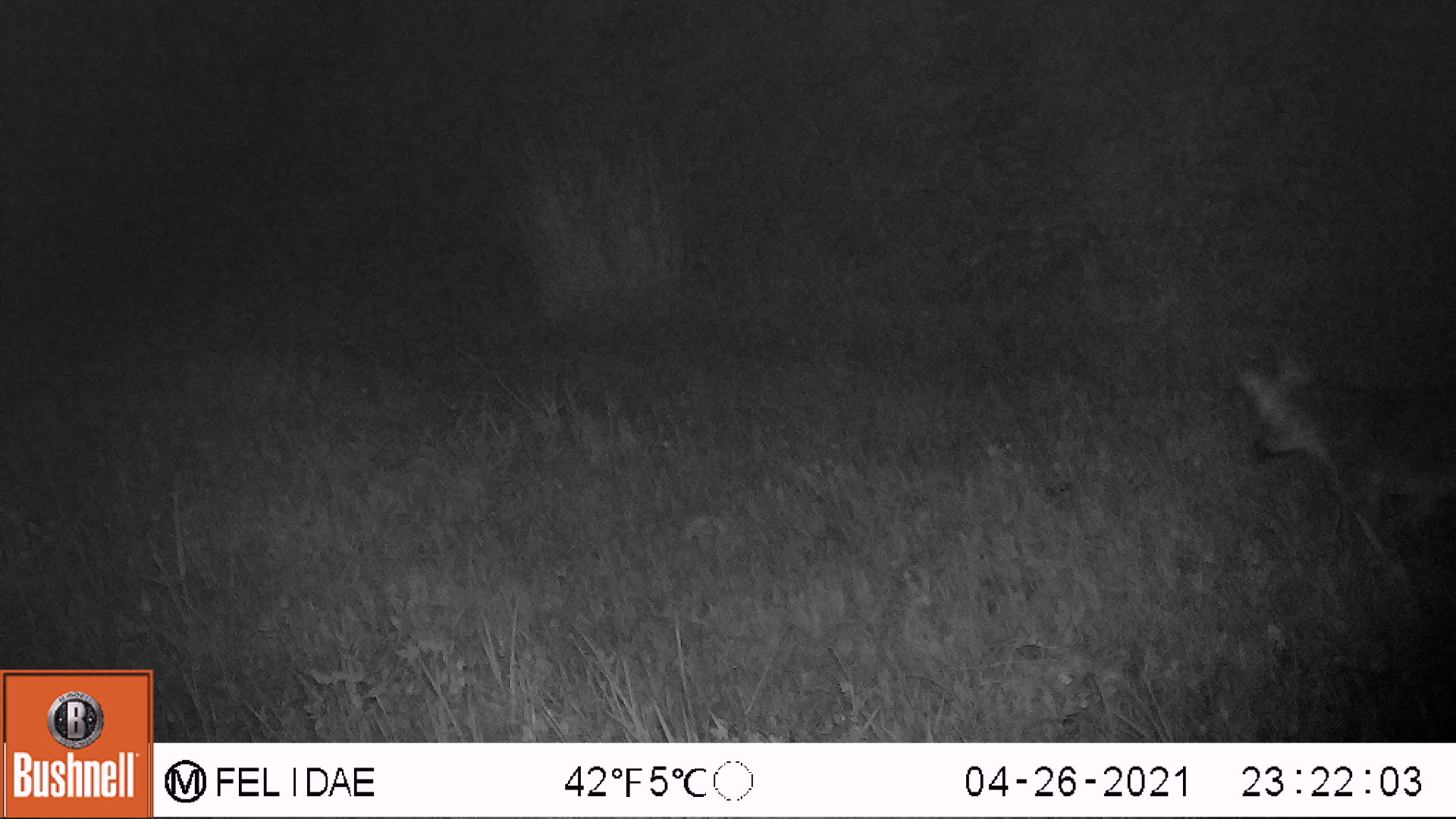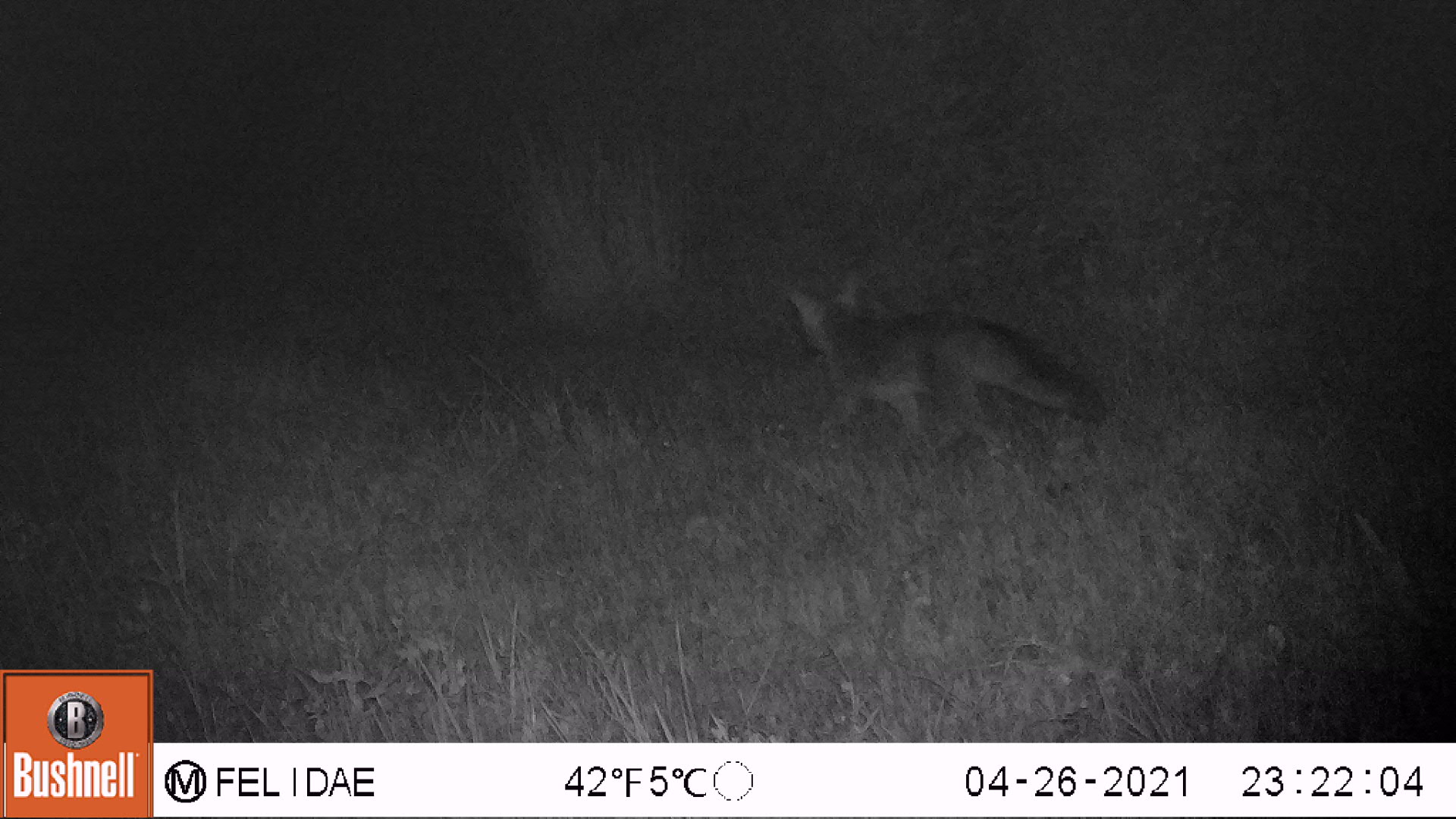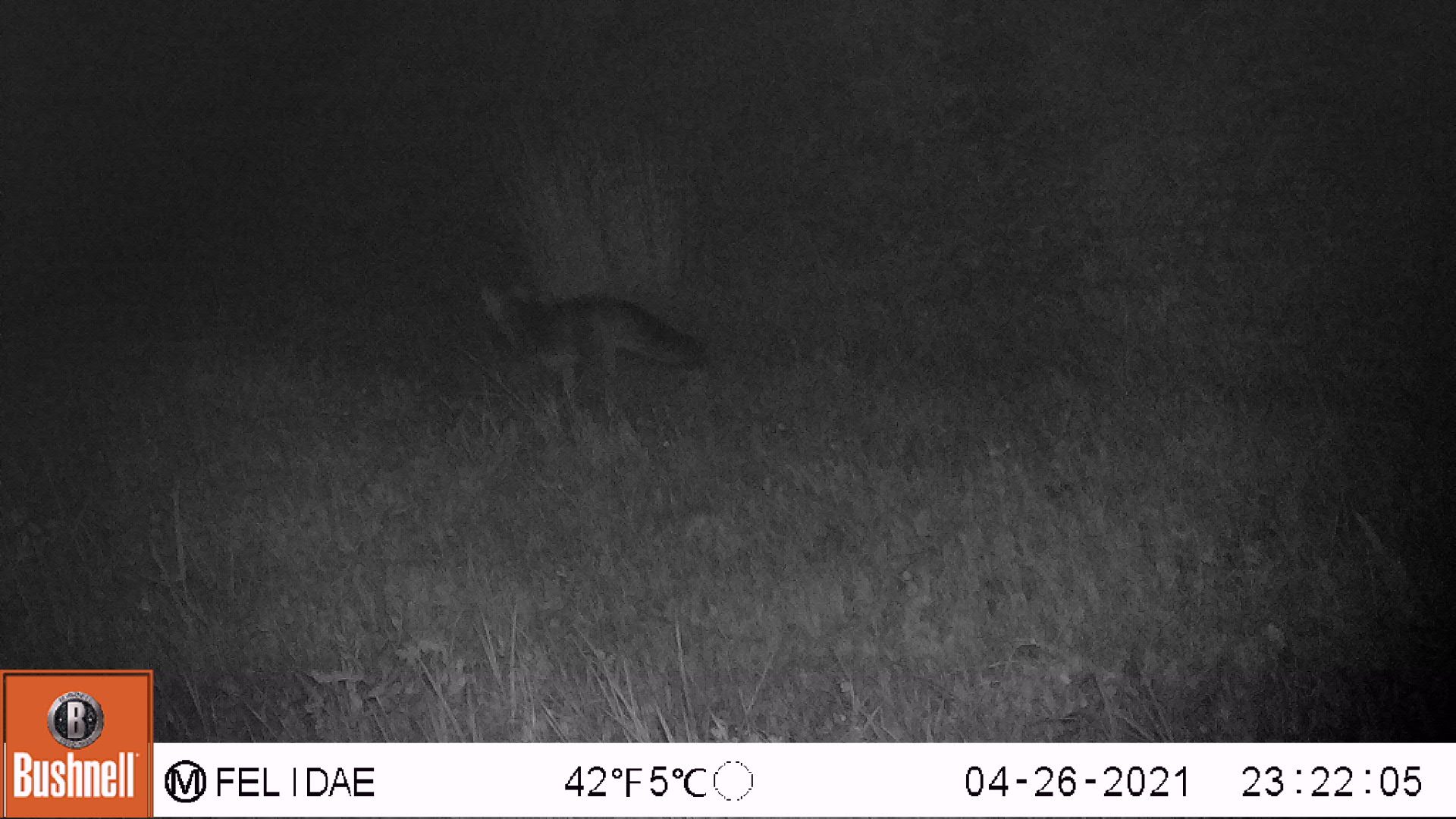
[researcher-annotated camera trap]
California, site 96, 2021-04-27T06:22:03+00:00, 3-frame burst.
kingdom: Animalia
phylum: Chordata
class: Mammalia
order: Carnivora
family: Canidae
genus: Urocyon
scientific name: Urocyon cinereoargenteus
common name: gray fox